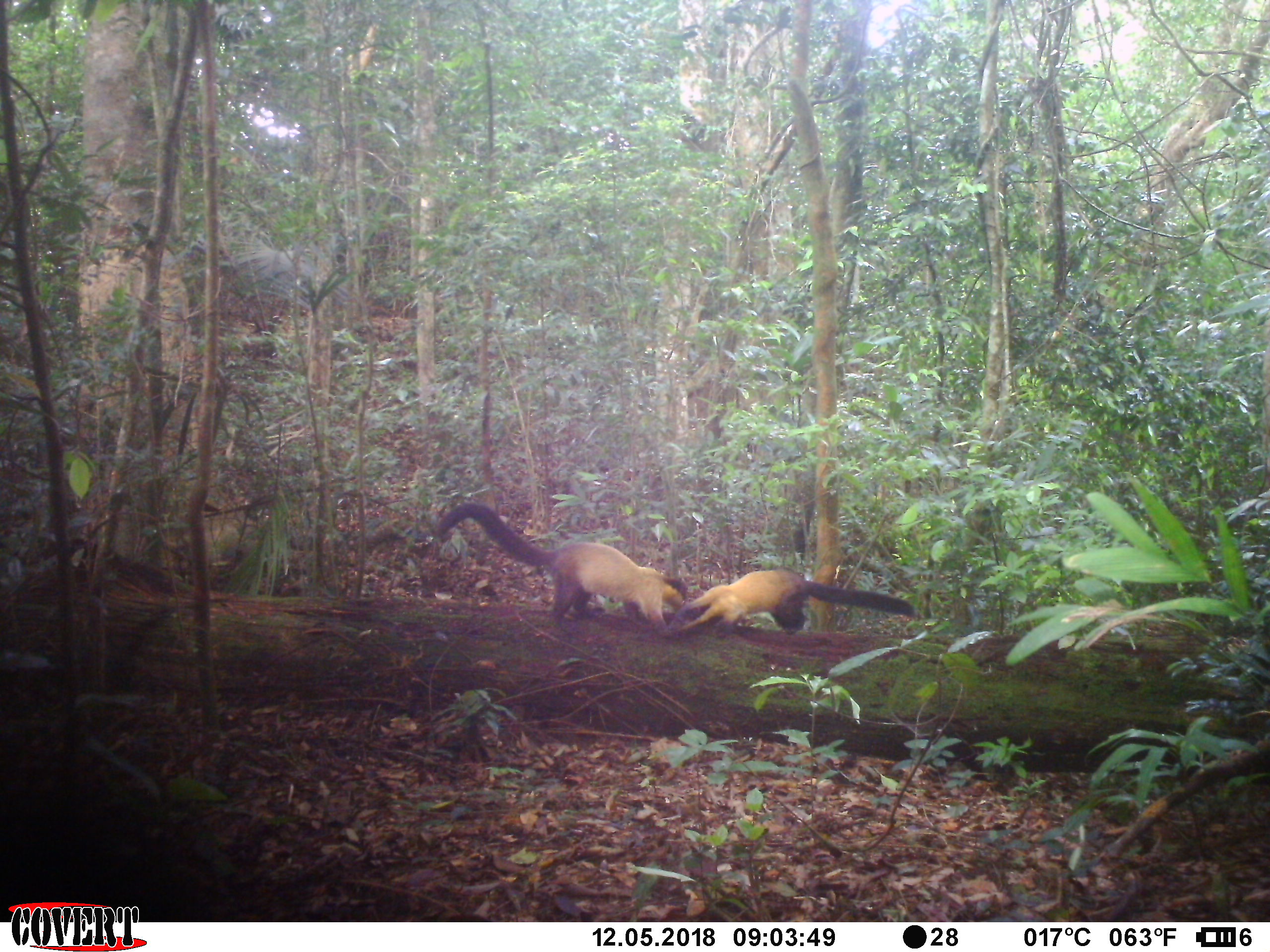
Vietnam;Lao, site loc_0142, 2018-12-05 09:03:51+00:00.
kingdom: Animalia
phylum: Chordata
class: Mammalia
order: Carnivora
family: Mustelidae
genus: Martes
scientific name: Martes flavigula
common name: yellow-throated marten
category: yellow throated marten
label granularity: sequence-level